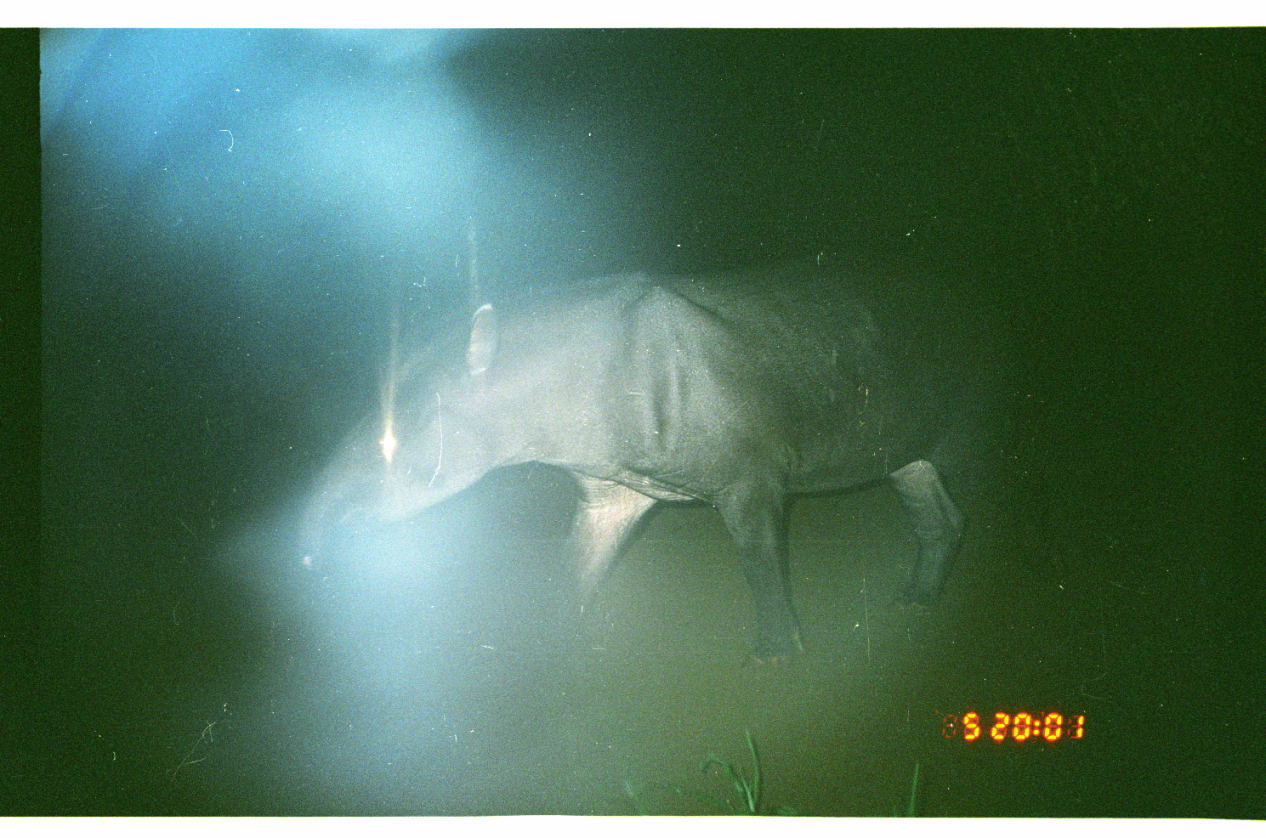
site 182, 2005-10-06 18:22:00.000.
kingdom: Animalia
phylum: Chordata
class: Mammalia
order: Perissodactyla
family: Tapiridae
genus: Tapirus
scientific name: Tapirus terrestris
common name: south american tapir